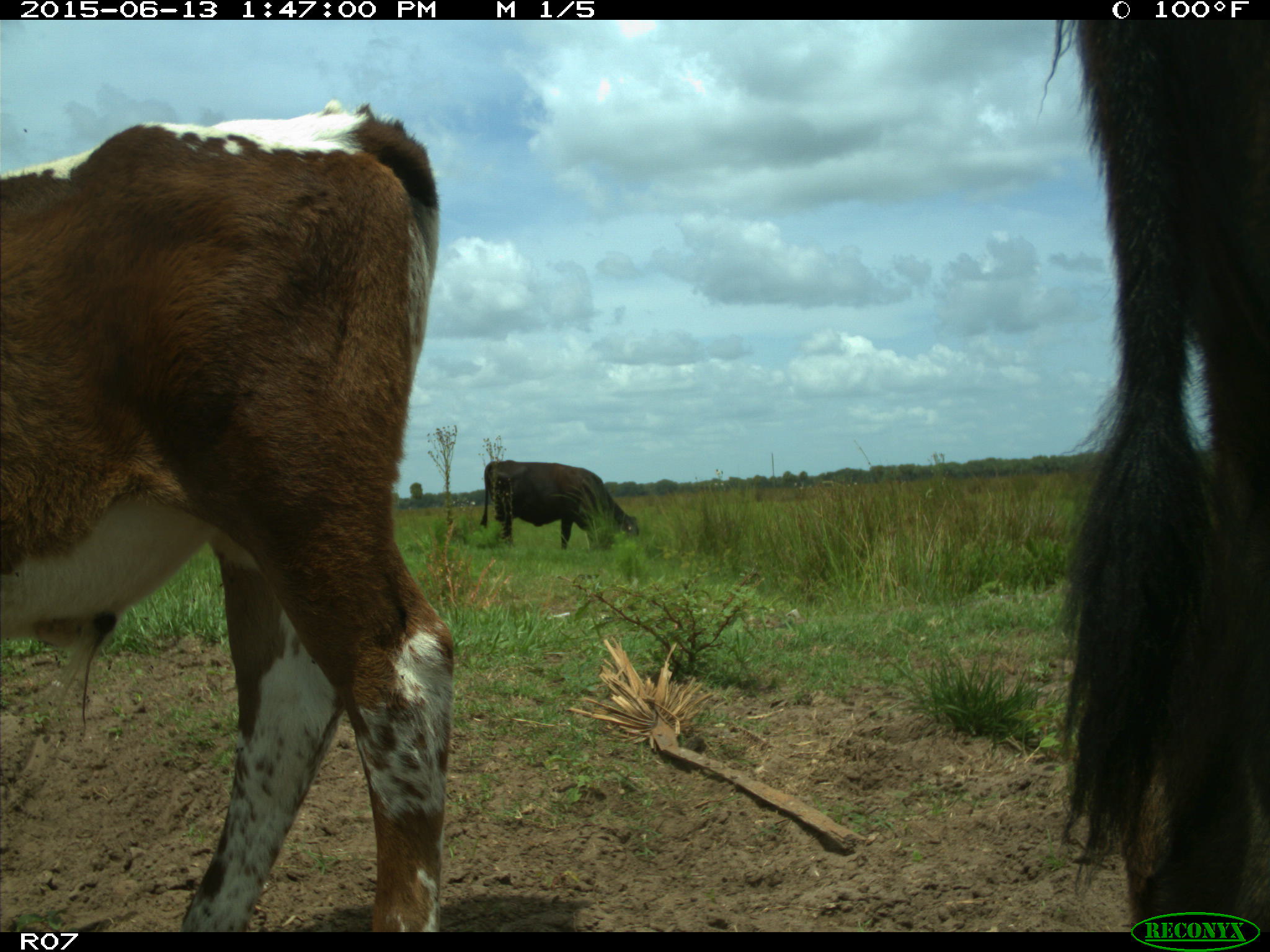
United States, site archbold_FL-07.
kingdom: Animalia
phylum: Chordata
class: Mammalia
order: Artiodactyla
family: Bovidae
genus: Bos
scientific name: Bos taurus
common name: domestic cow